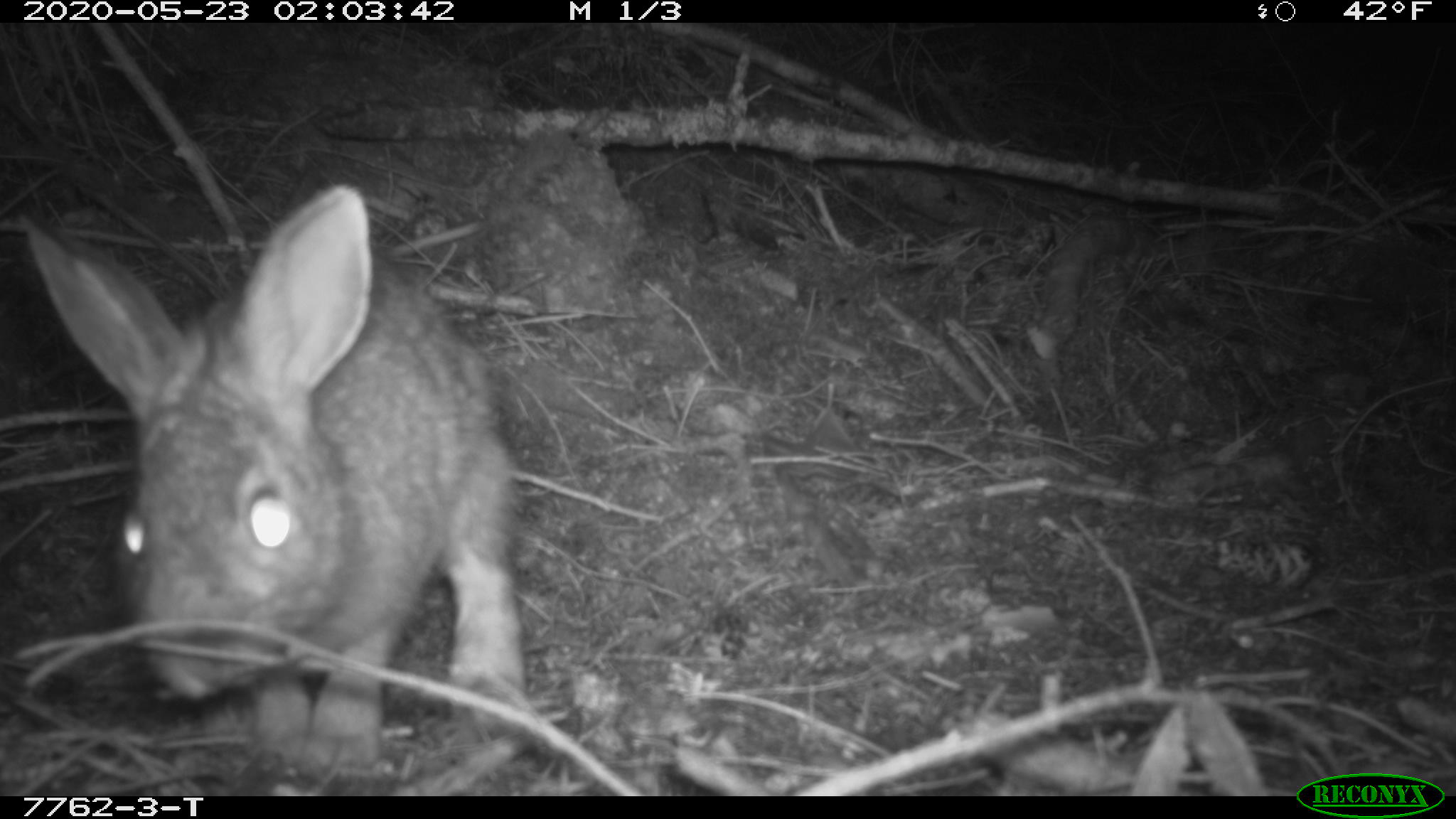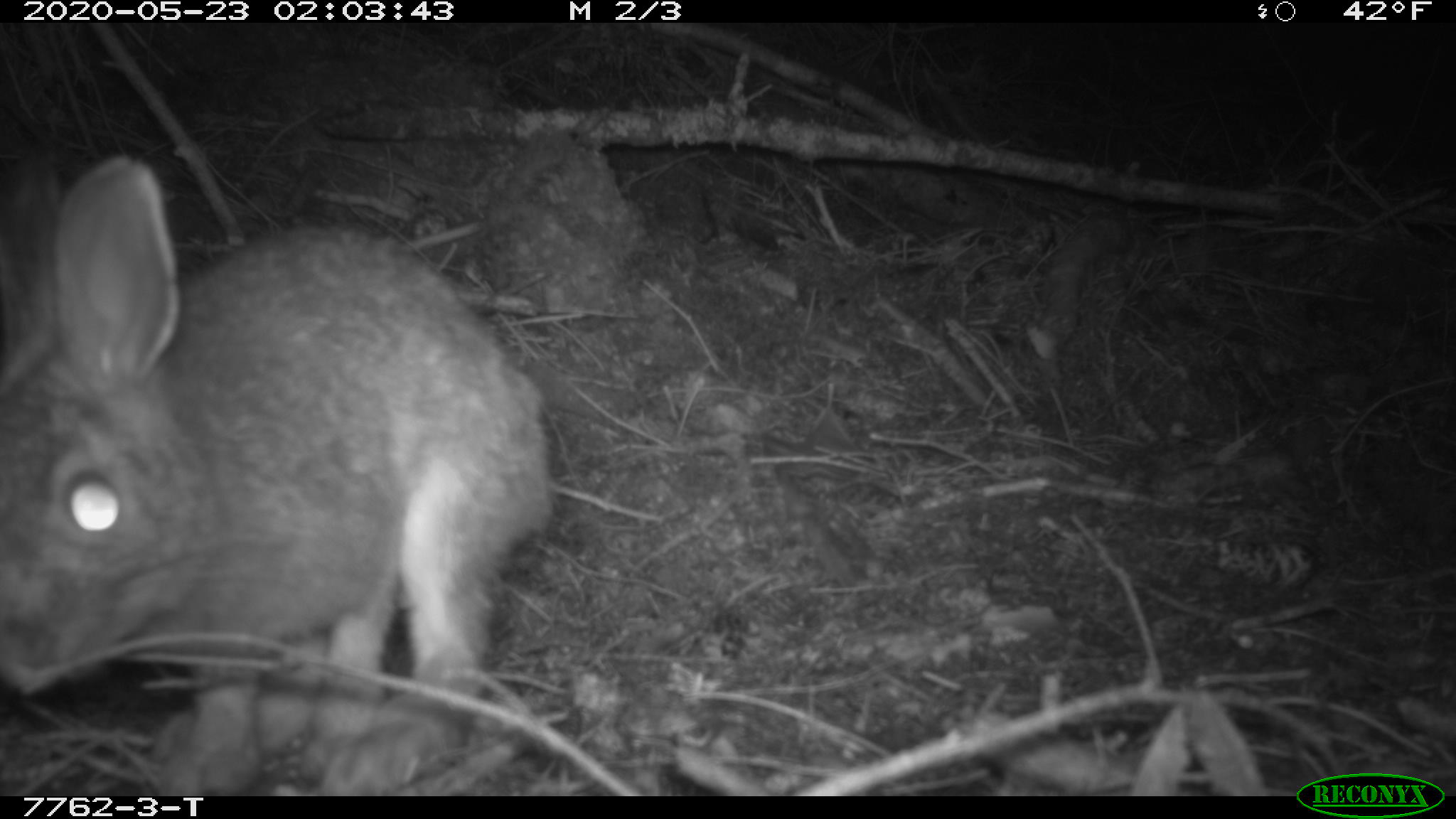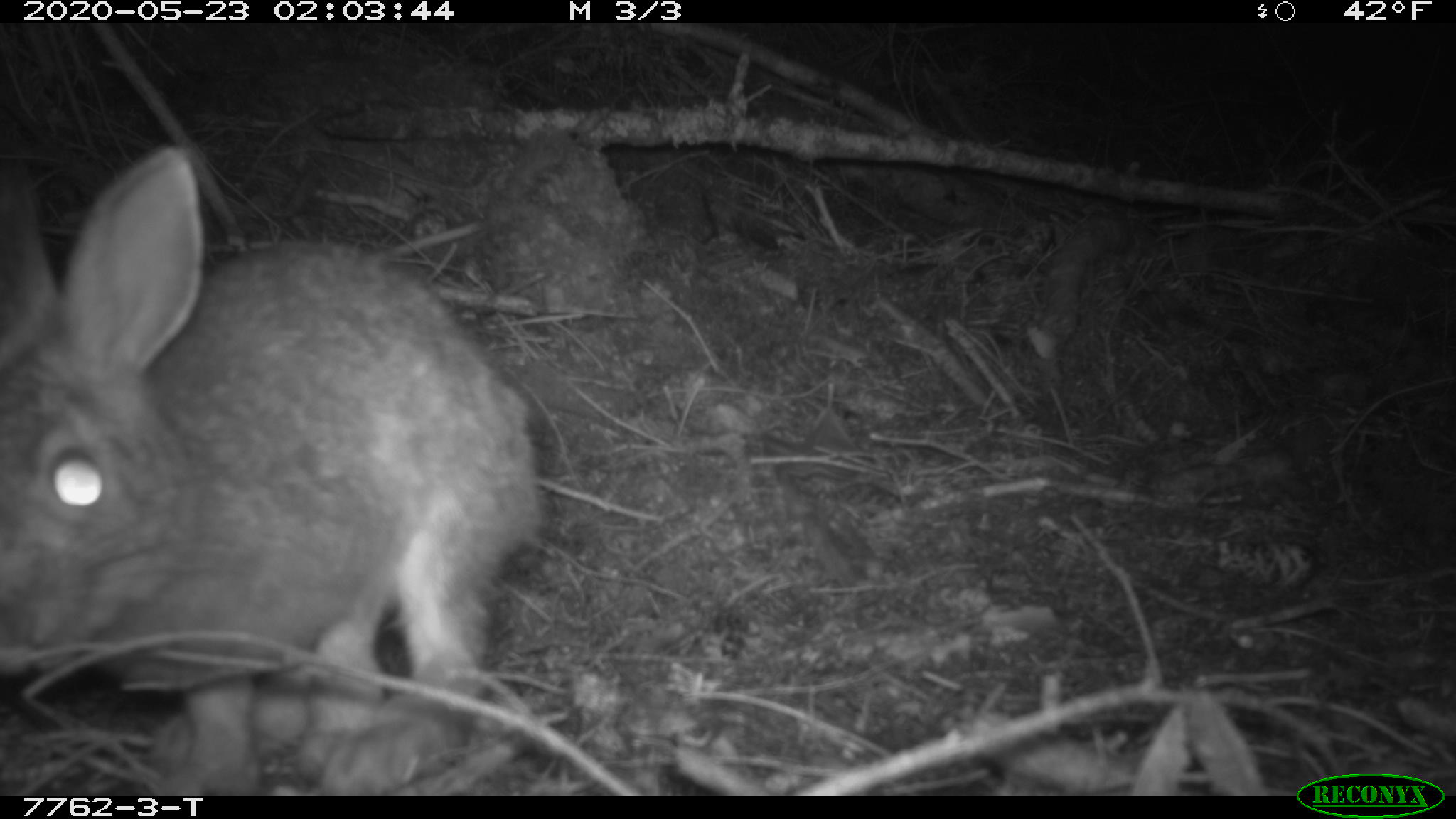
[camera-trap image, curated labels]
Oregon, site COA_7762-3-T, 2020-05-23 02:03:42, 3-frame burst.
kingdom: Animalia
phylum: Chordata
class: Mammalia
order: Lagomorpha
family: Leporidae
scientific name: Leporidae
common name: hares and rabbits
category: leporidae family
Leporidae family (hares and rabbits) (Leporidae).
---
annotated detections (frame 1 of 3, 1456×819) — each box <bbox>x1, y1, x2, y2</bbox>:
leporidae family: <bbox>21, 186, 540, 776</bbox>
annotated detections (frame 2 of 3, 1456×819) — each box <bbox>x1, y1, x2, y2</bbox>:
leporidae family: <bbox>4, 142, 560, 789</bbox>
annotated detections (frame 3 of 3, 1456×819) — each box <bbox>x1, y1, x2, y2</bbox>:
leporidae family: <bbox>2, 148, 547, 793</bbox>